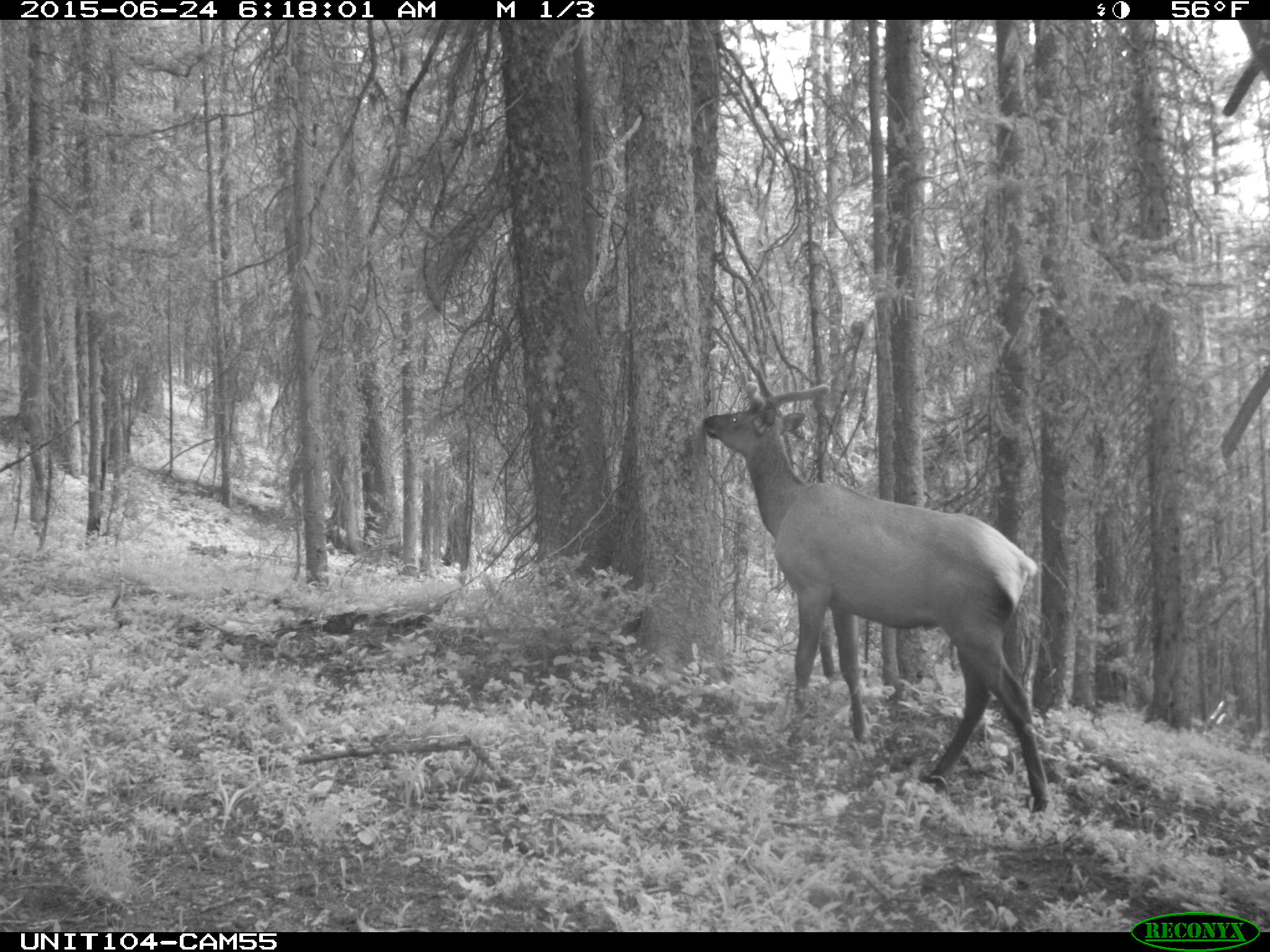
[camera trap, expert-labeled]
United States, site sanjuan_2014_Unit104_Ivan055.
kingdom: Animalia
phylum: Chordata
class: Mammalia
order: Artiodactyla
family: Cervidae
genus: Cervus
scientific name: Cervus elaphus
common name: red deer